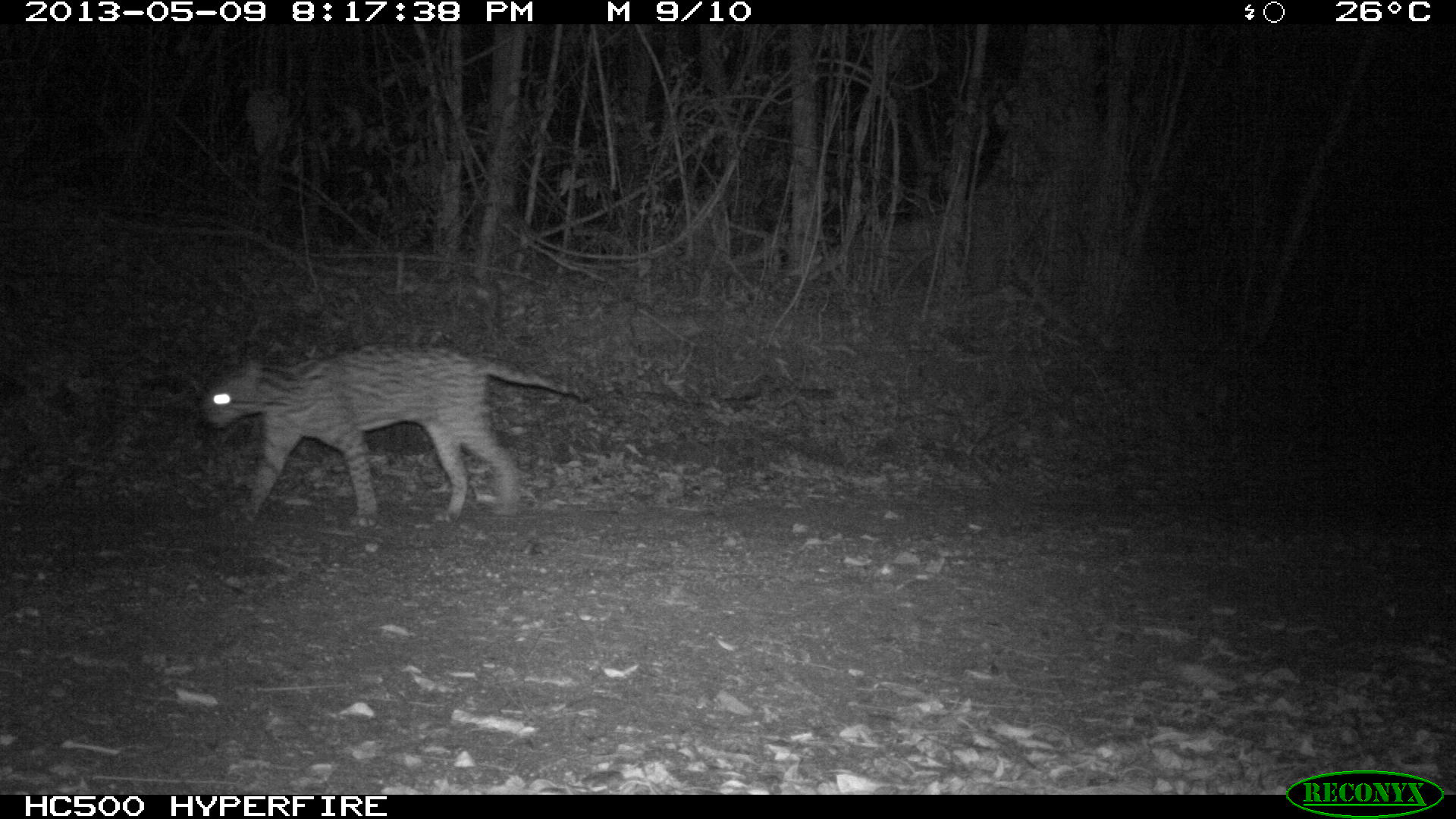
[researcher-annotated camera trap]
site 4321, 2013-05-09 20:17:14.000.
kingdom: Animalia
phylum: Chordata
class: Mammalia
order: Carnivora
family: Felidae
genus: Leopardus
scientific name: Leopardus pardalis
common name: ocelot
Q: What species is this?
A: Leopardus pardalis (ocelot).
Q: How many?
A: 1.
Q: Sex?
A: Male.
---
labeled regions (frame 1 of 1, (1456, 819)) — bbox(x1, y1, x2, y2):
leopardus pardalis: bbox(197, 343, 591, 527)